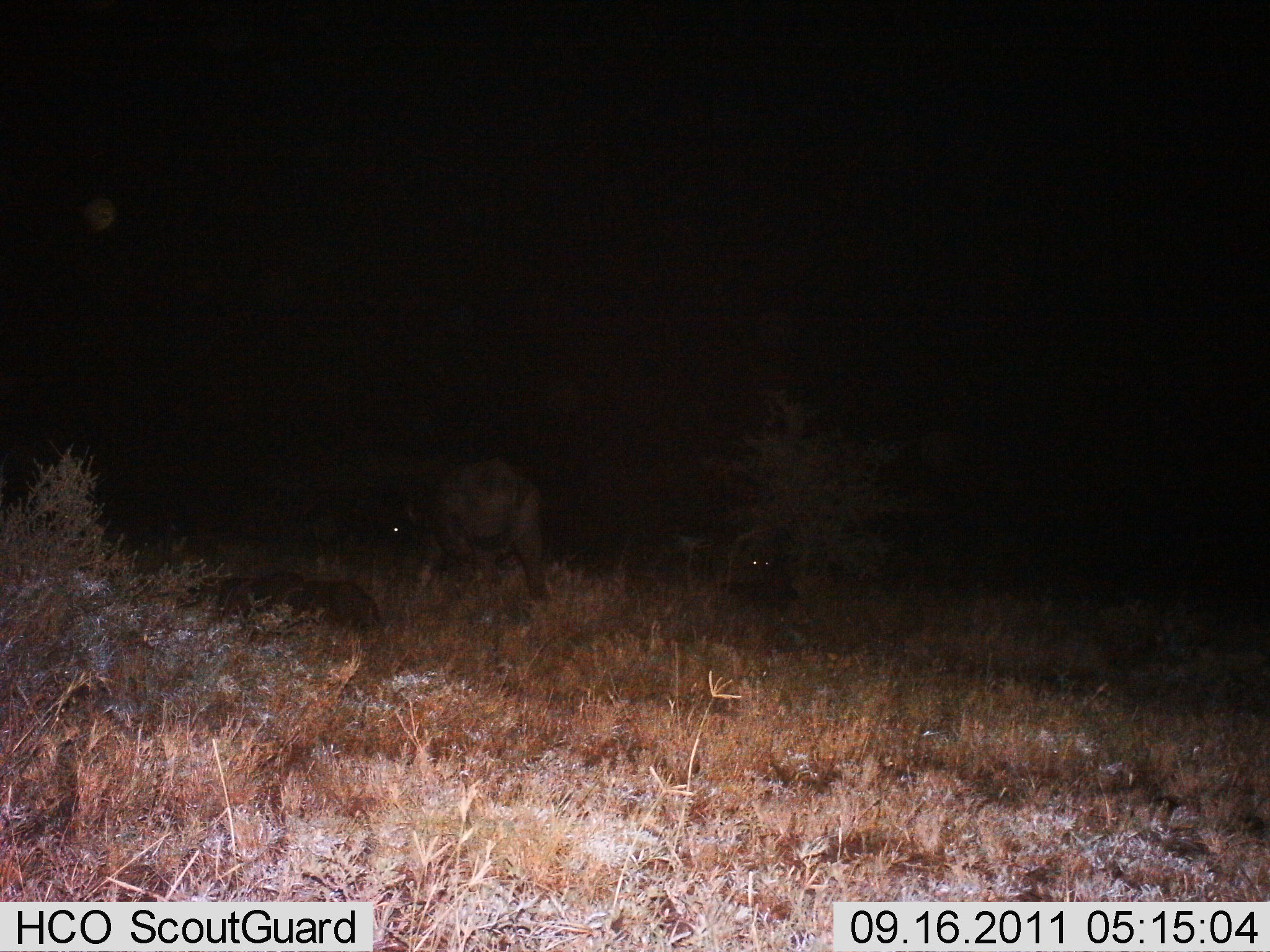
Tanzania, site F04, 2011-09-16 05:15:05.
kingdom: Animalia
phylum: Chordata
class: Mammalia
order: Artiodactyla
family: Bovidae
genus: Syncerus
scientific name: Syncerus caffer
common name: cape buffalo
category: buffalo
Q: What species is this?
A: Buffalo (cape buffalo) (Syncerus caffer).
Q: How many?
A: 3.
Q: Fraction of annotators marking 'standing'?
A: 50%.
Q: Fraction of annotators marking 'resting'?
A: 50%.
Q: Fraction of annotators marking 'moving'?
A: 50%.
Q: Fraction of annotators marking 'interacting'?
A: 0%.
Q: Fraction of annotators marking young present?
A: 0%.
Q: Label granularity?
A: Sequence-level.